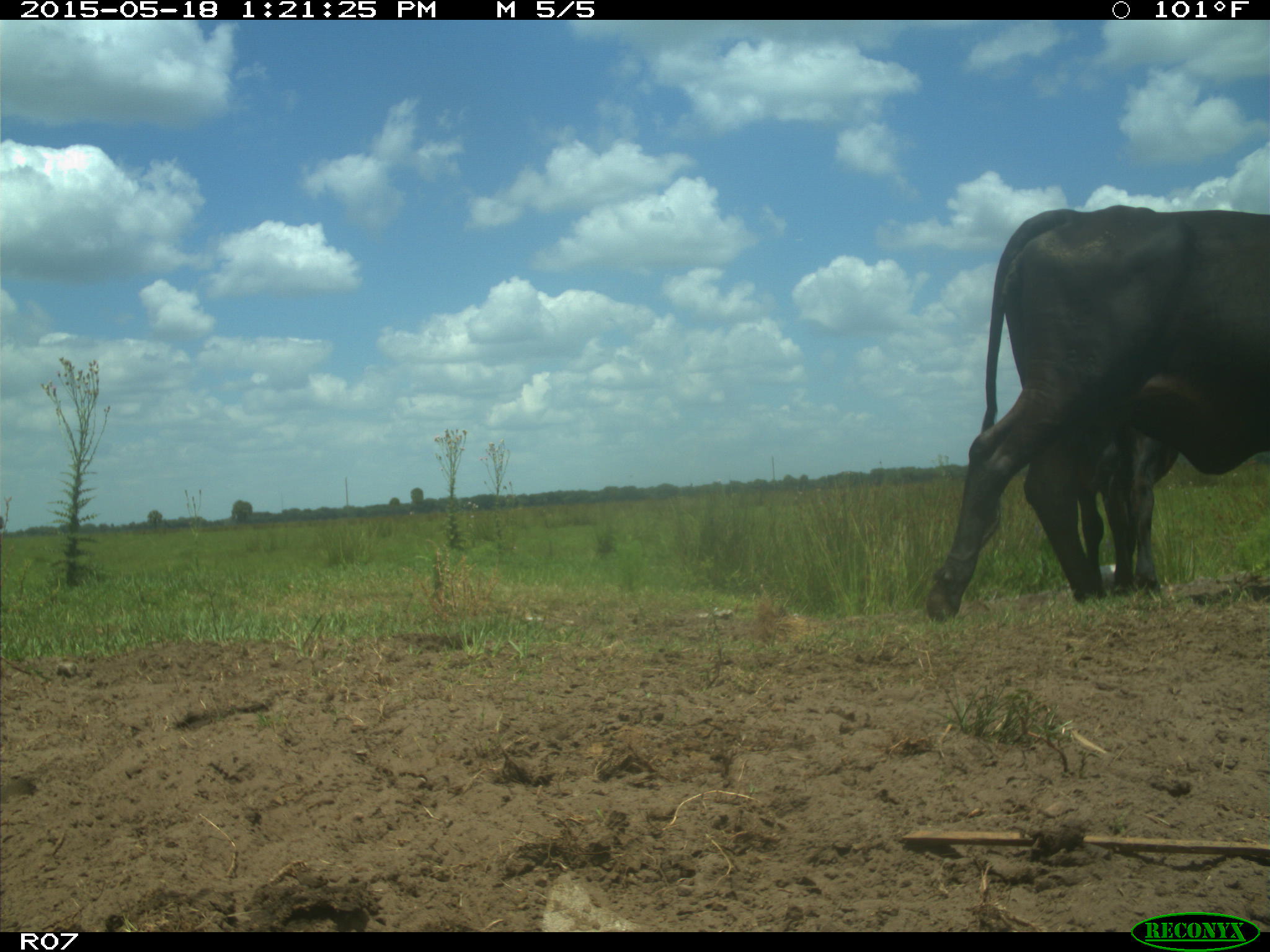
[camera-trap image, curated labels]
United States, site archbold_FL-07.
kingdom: Animalia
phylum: Chordata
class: Mammalia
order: Artiodactyla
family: Bovidae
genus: Bos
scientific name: Bos taurus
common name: domestic cow